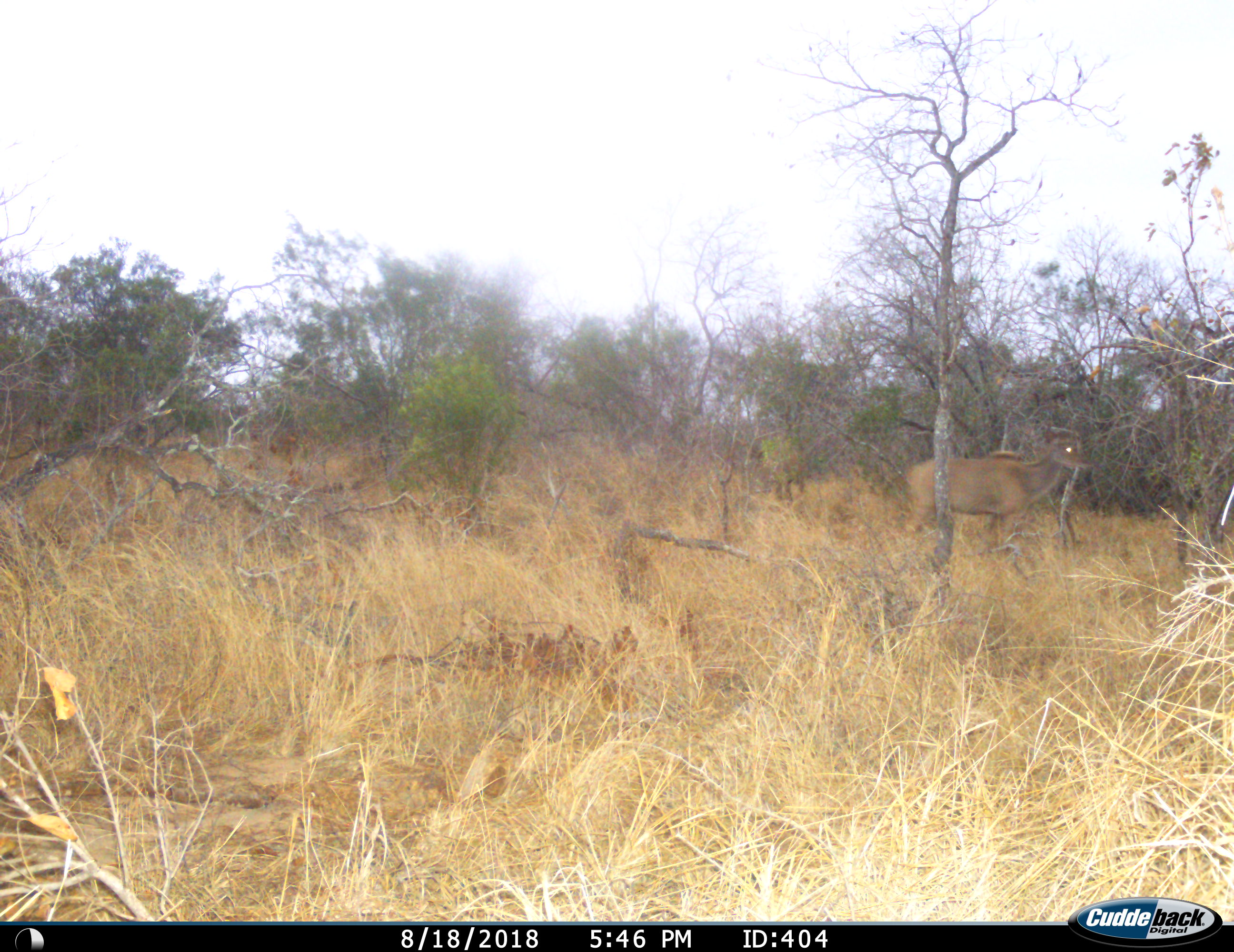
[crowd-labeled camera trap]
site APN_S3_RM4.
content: unidentified animal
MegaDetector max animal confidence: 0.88